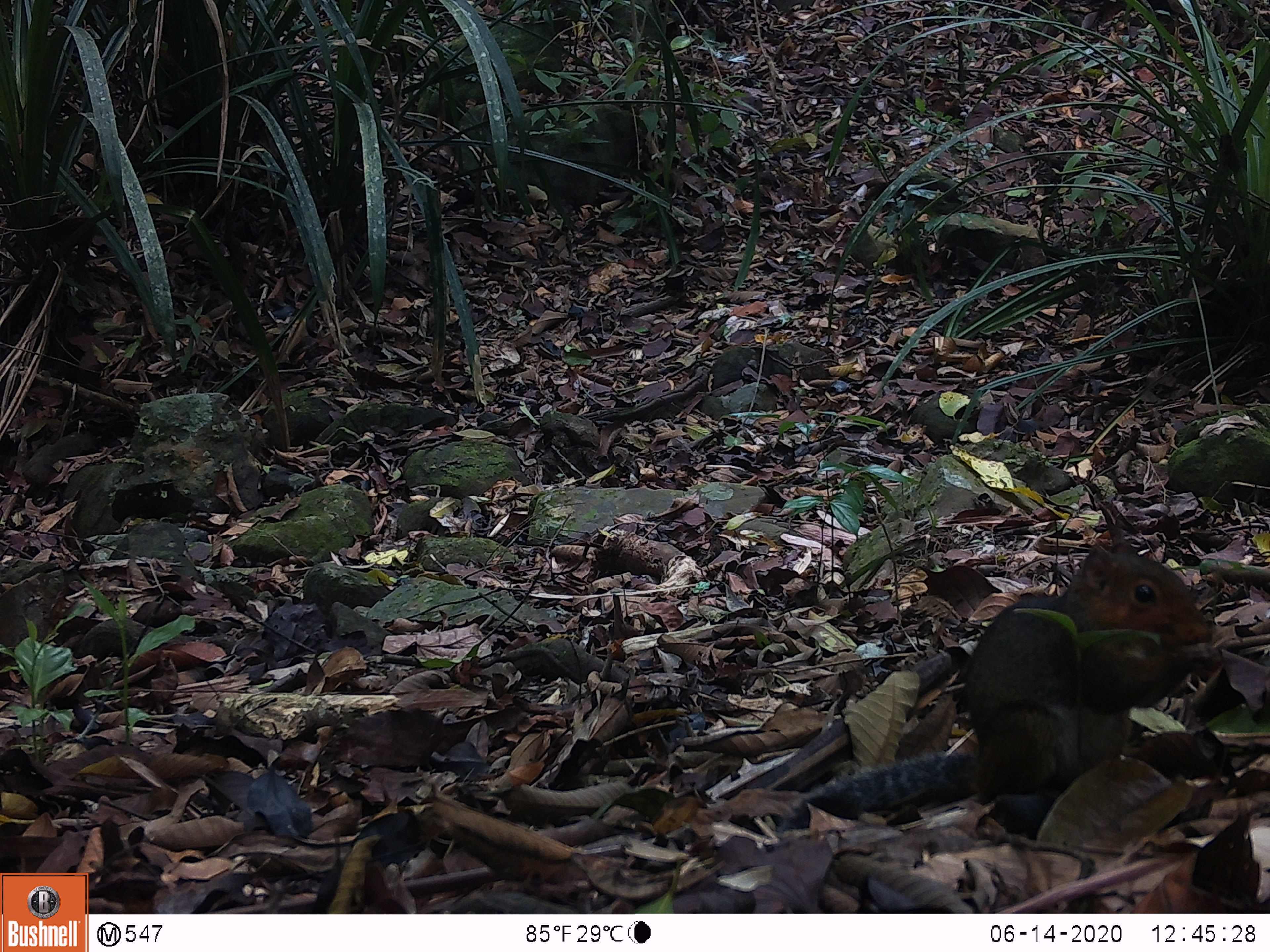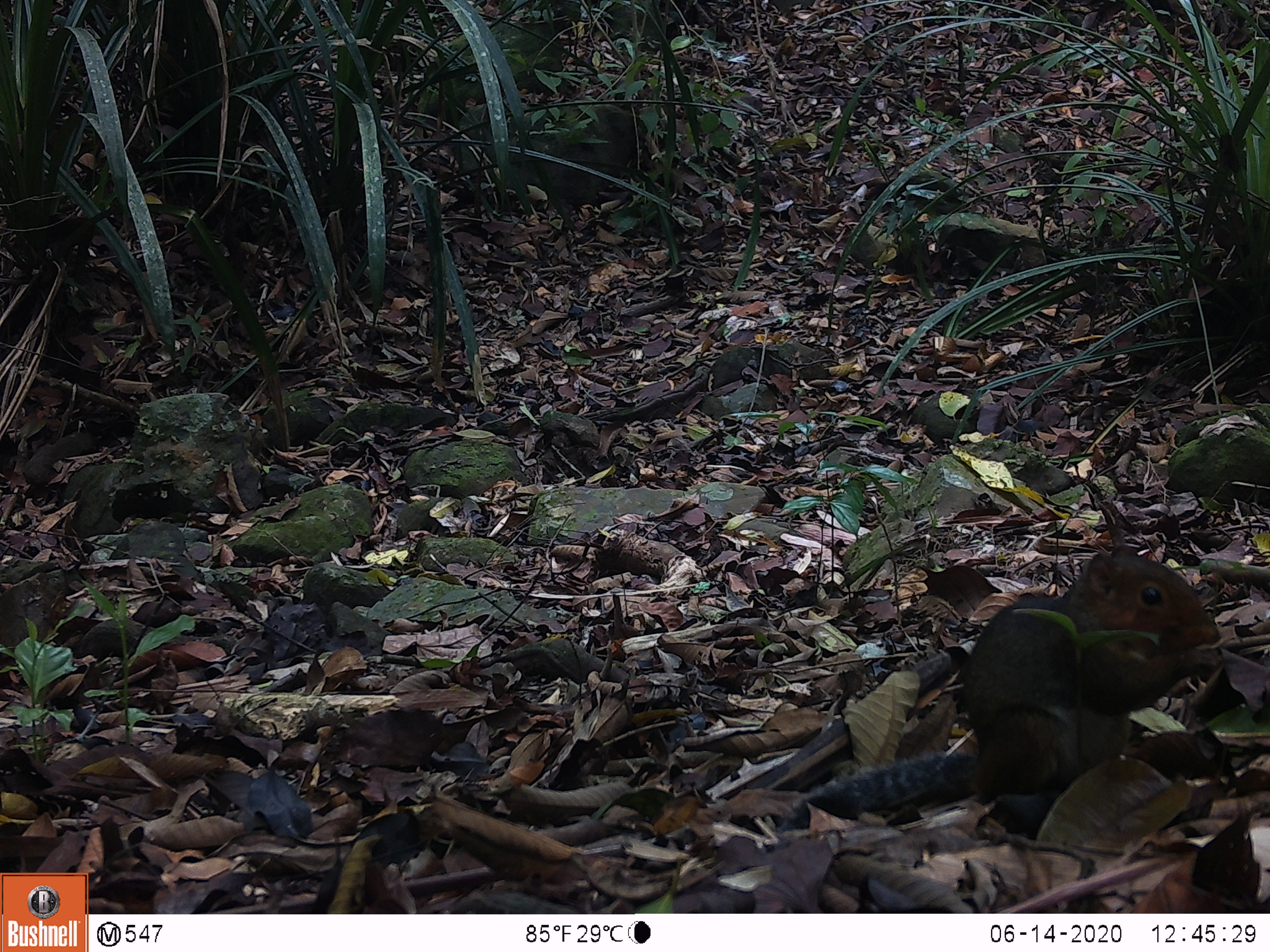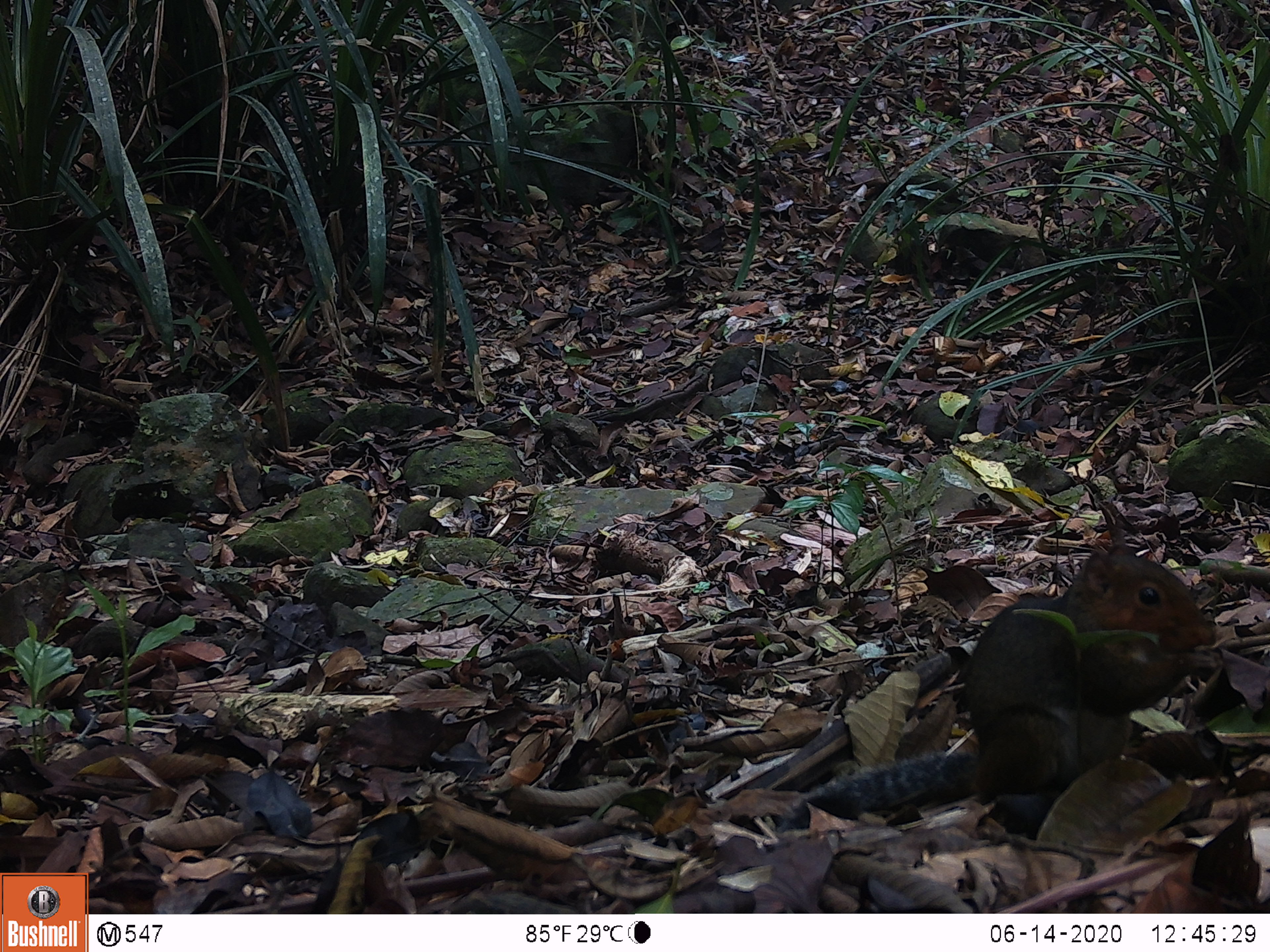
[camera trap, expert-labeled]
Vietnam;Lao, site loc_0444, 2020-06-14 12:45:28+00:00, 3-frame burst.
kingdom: Animalia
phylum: Chordata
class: Mammalia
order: Rodentia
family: Sciuridae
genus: Dremomys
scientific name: Dremomys rufigenis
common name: red-cheeked squirrel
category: red cheeked squirrel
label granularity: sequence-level